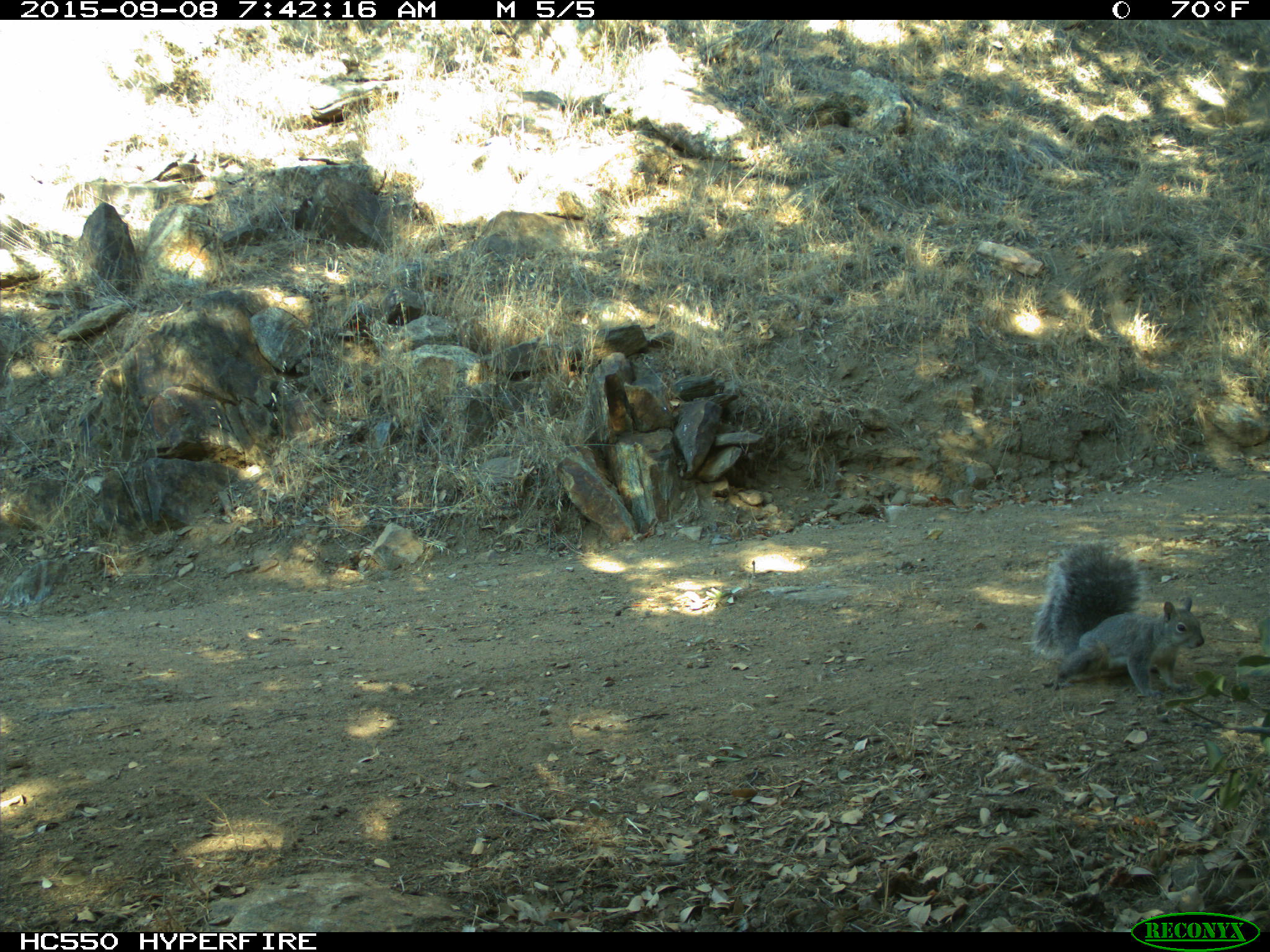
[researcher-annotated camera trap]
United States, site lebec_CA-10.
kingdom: Animalia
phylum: Chordata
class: Mammalia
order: Rodentia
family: Sciuridae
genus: Sciurus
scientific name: Sciurus carolinensis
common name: eastern gray squirrel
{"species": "Sciurus carolinensis (eastern gray squirrel)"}